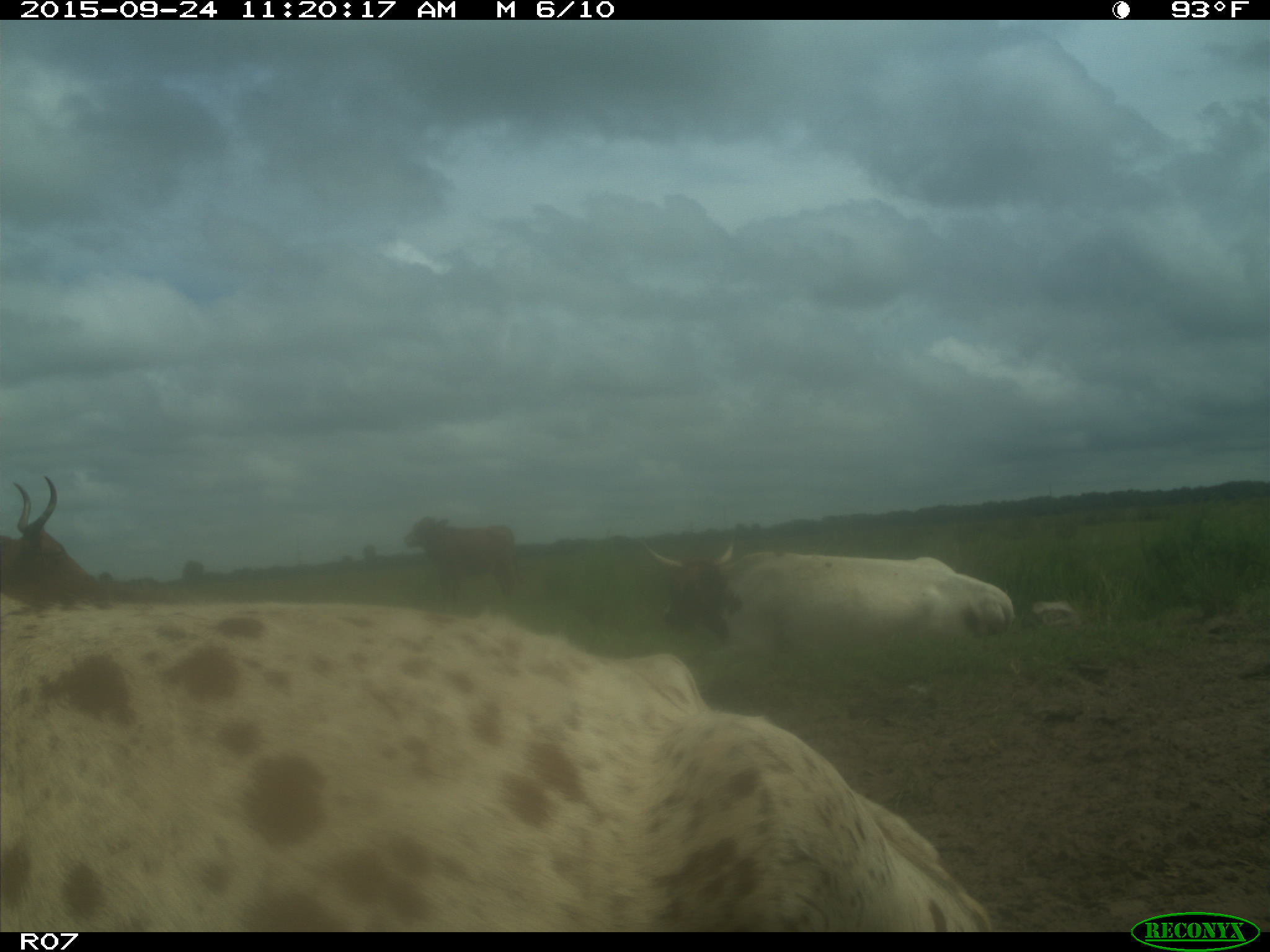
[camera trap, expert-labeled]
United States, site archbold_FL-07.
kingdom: Animalia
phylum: Chordata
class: Mammalia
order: Artiodactyla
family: Bovidae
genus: Bos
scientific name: Bos taurus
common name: domestic cow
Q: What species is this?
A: Bos taurus (domestic cow).